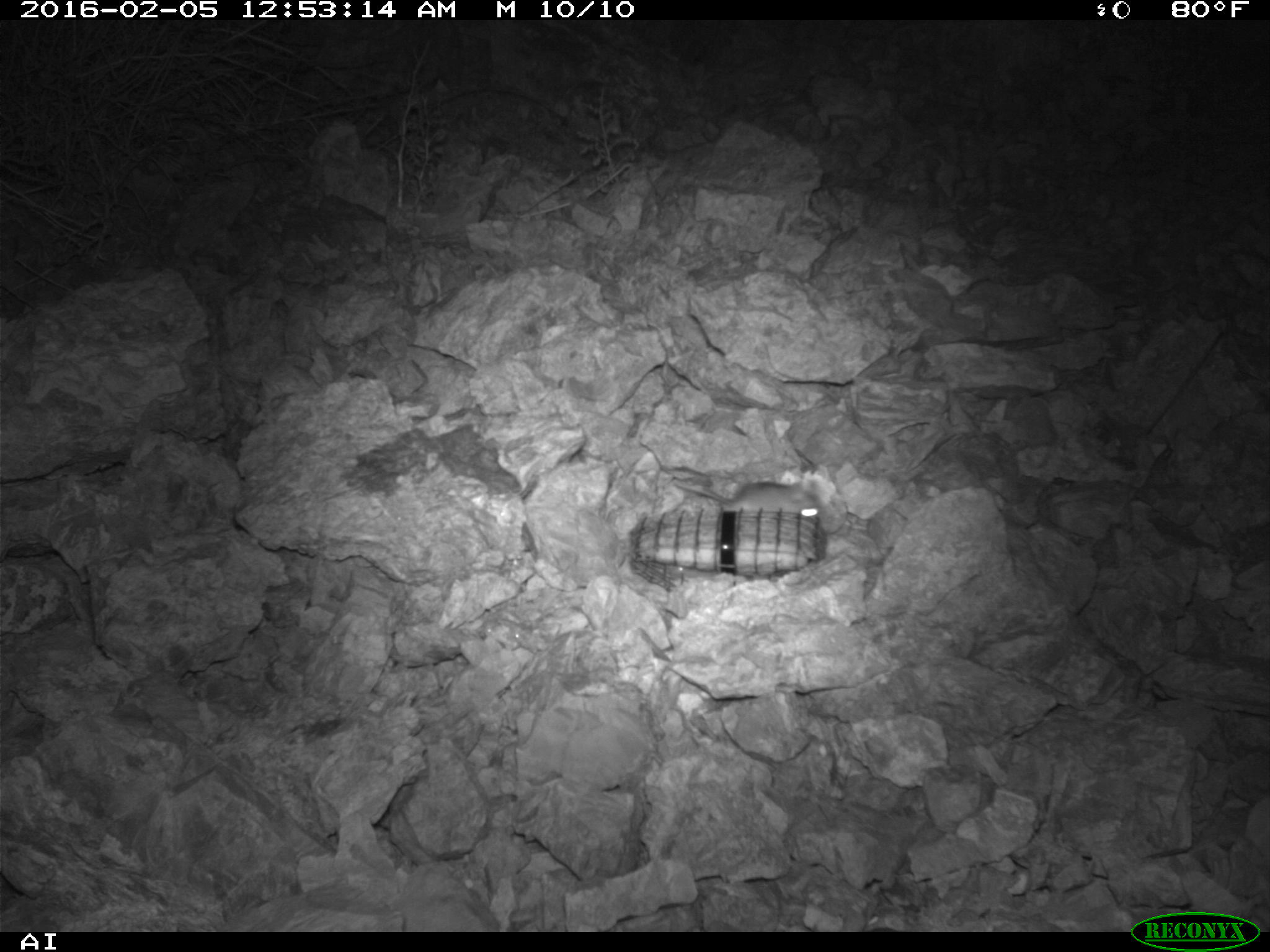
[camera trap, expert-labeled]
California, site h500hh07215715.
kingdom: Animalia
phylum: Chordata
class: Mammalia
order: Rodentia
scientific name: Rodentia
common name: rodent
Rodent (Rodentia).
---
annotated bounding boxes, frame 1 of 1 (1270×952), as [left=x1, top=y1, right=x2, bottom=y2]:
rodent: [left=675, top=481, right=824, bottom=519]